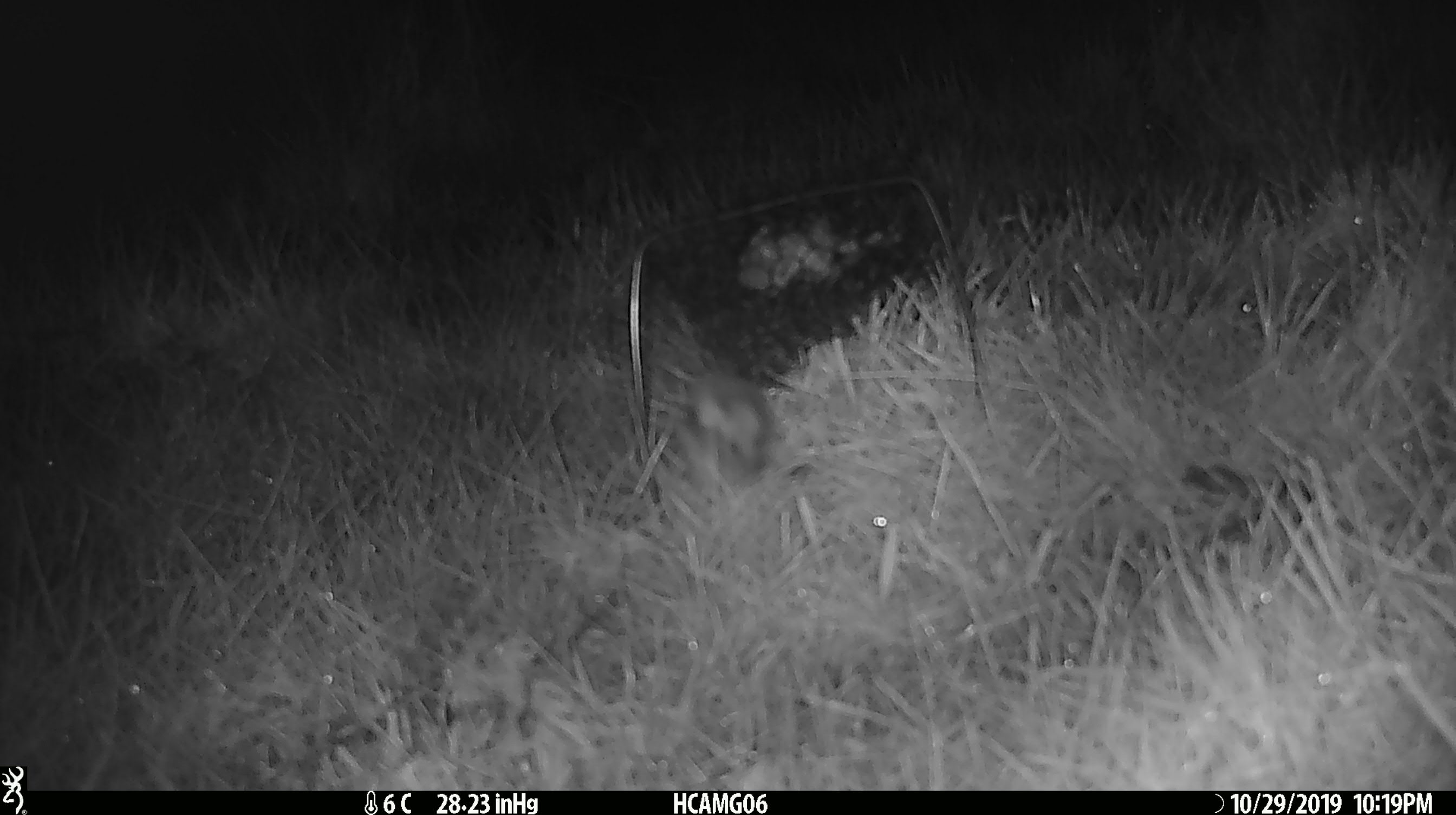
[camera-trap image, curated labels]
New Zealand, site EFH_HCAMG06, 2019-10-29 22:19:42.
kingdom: Animalia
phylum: Chordata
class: Mammalia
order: Rodentia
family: Muridae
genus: Mus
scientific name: Mus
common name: mouse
Mouse (Mus).